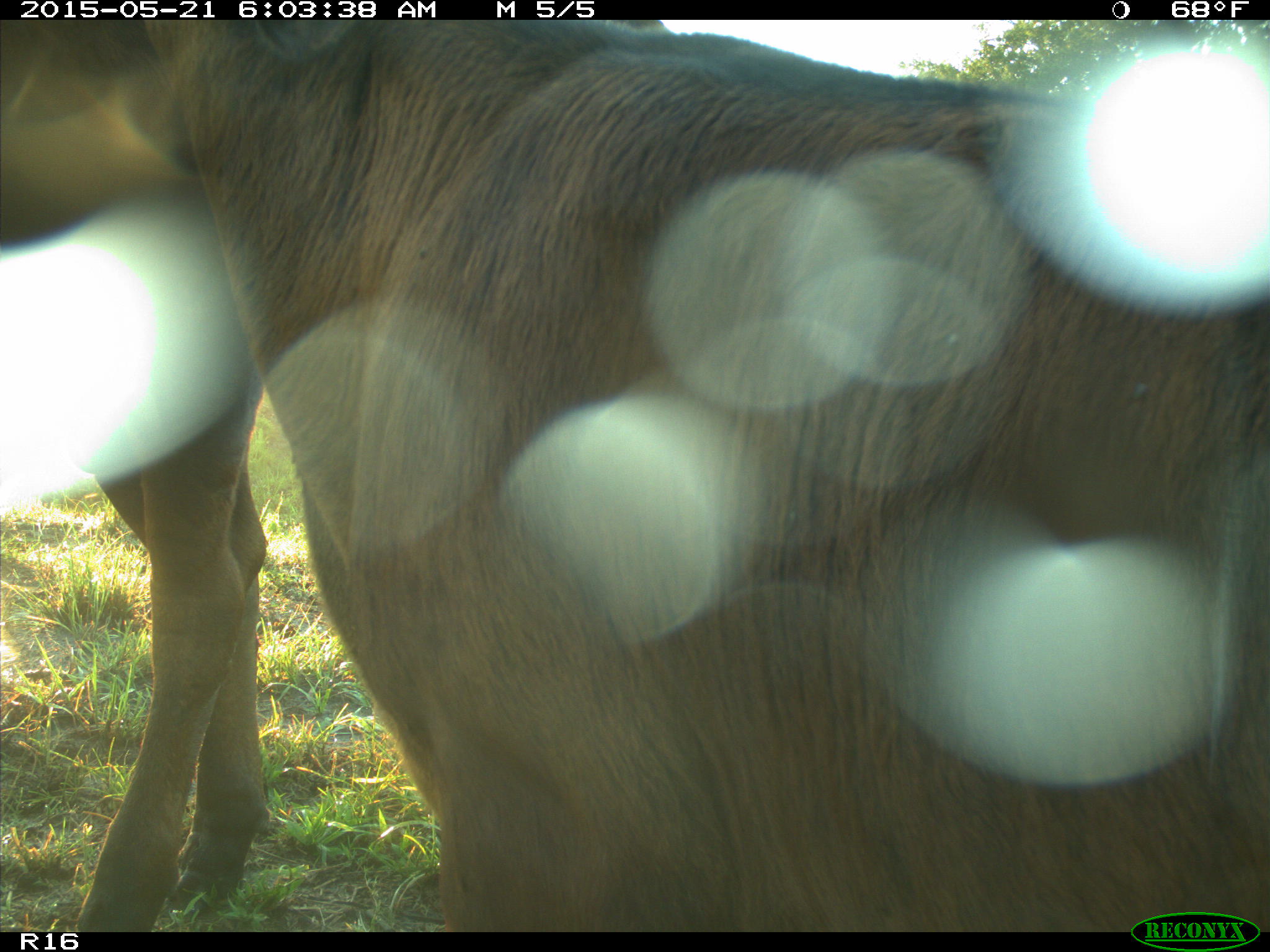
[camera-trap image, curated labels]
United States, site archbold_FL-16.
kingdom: Animalia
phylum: Chordata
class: Mammalia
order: Artiodactyla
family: Bovidae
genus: Bos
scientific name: Bos taurus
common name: domestic cow